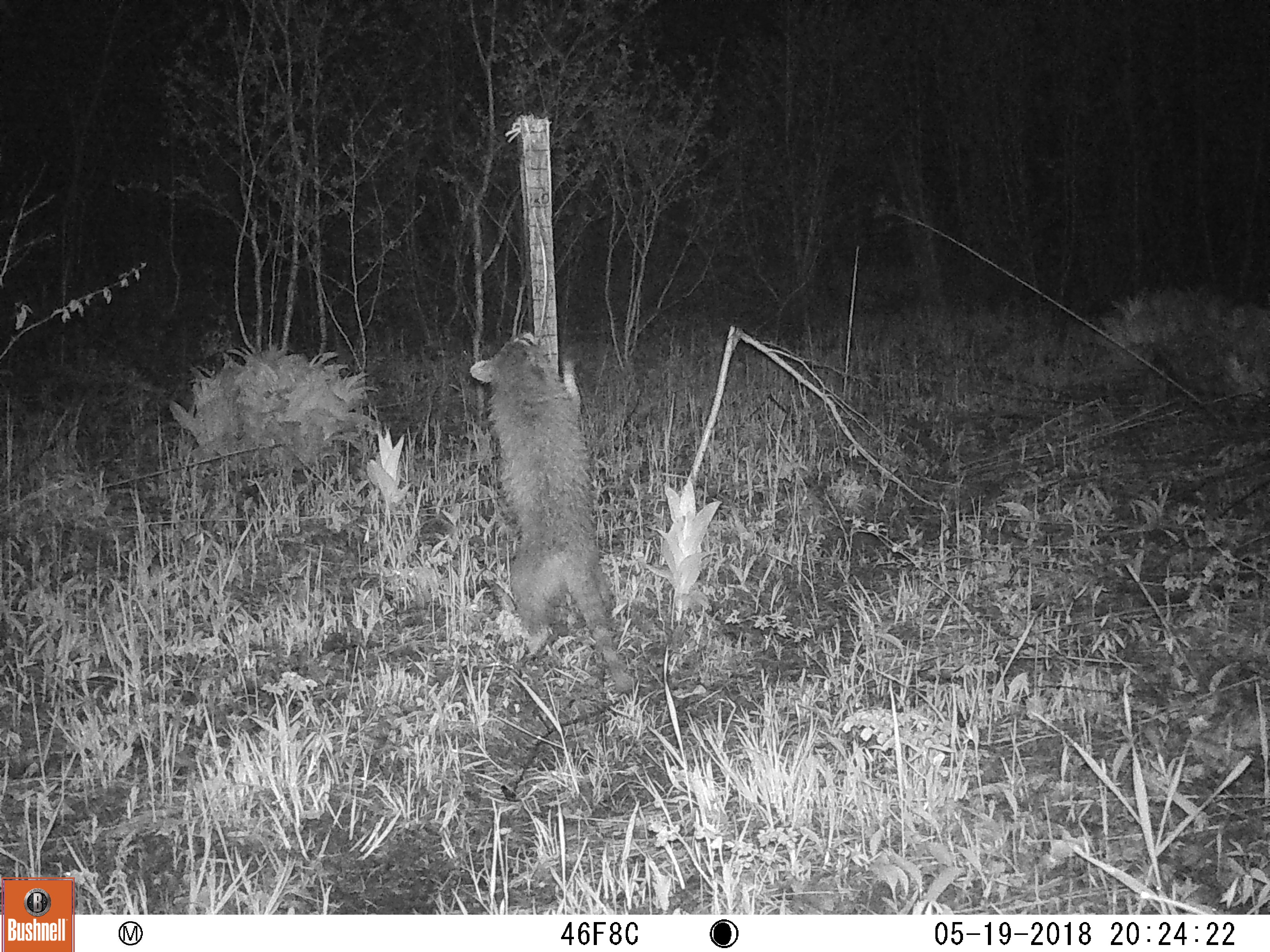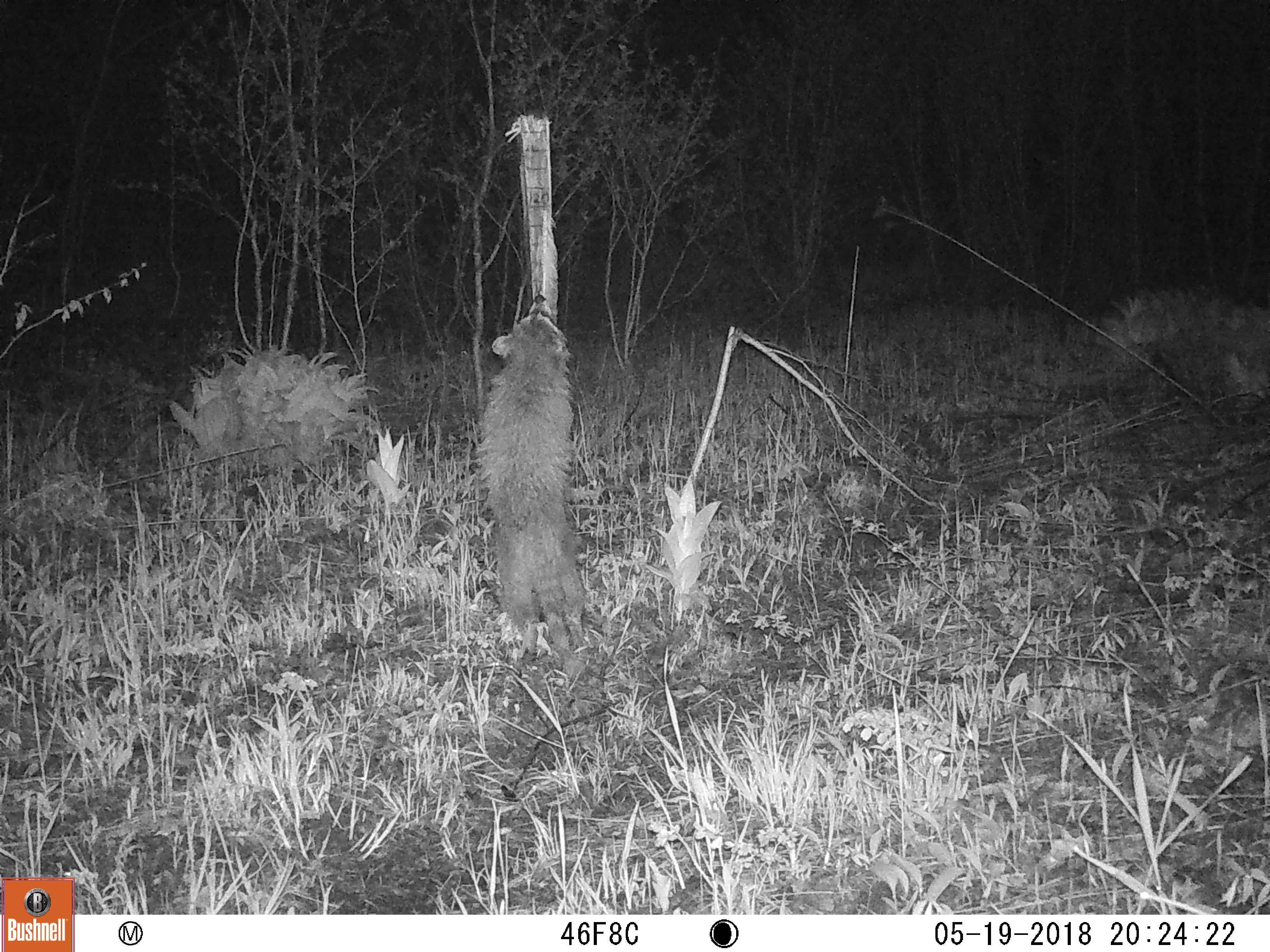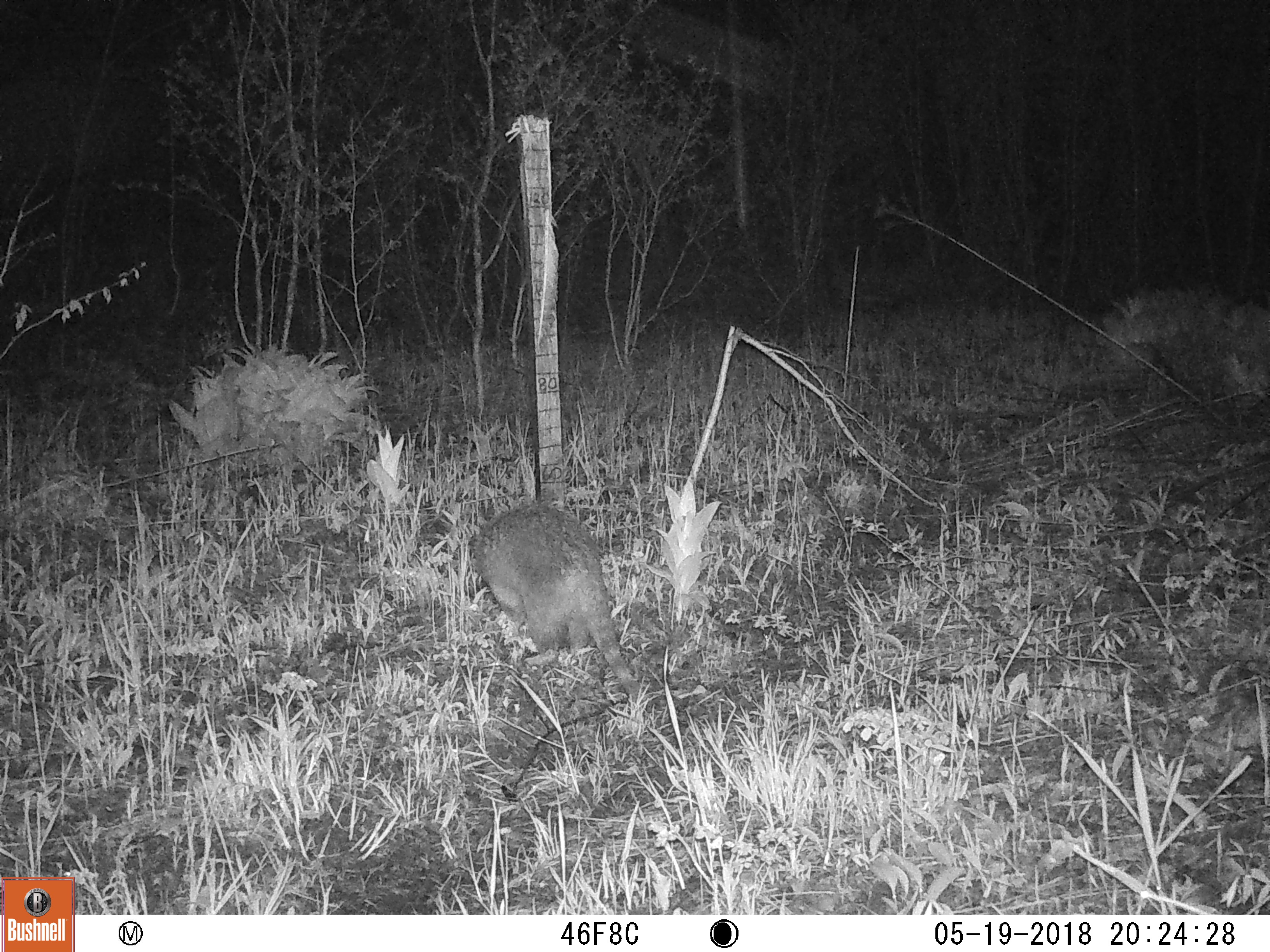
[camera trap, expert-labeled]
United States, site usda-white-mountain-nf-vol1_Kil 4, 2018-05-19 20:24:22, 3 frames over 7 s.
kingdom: Animalia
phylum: Chordata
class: Mammalia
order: Carnivora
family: Procyonidae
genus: Procyon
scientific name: Procyon lotor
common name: raccoon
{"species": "raccoon (Procyon lotor)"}